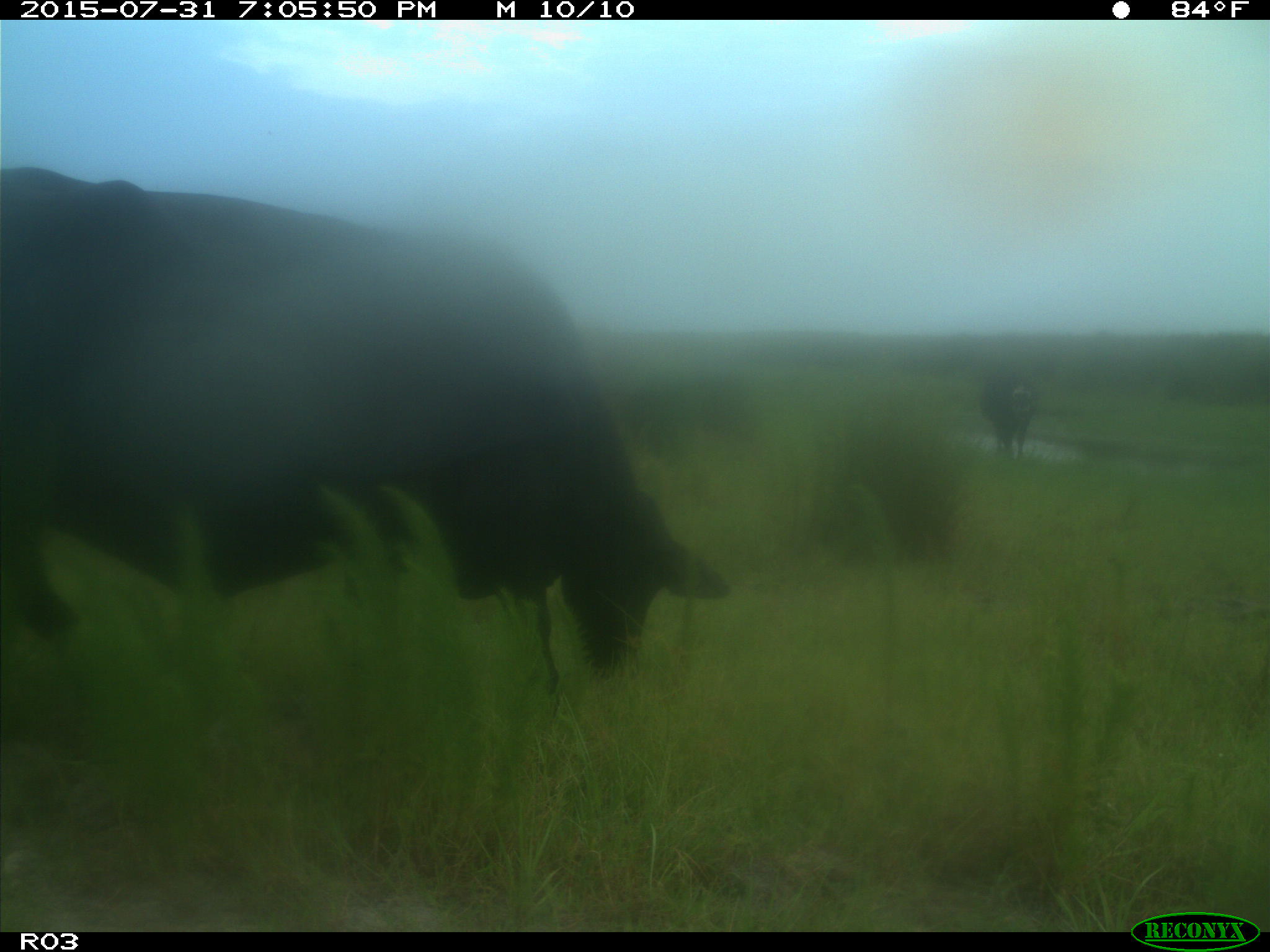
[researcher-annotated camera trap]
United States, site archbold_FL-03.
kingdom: Animalia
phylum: Chordata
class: Mammalia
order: Artiodactyla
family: Bovidae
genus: Bos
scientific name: Bos taurus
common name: domestic cow